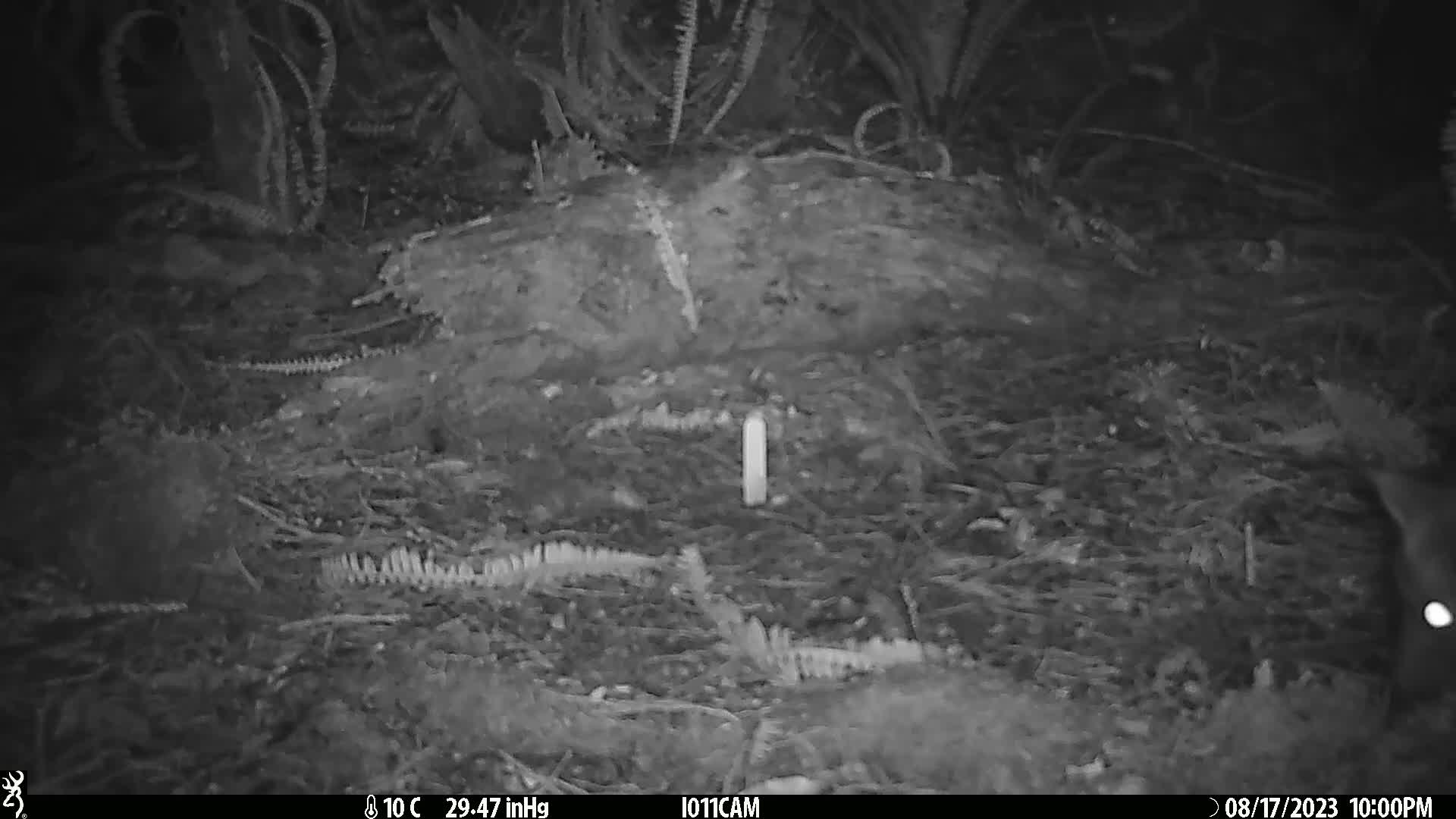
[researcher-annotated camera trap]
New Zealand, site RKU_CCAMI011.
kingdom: Animalia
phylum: Chordata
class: Mammalia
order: Diprotodontia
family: Phalangeridae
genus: Trichosurus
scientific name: Trichosurus vulpecula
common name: common brushtail possum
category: possum